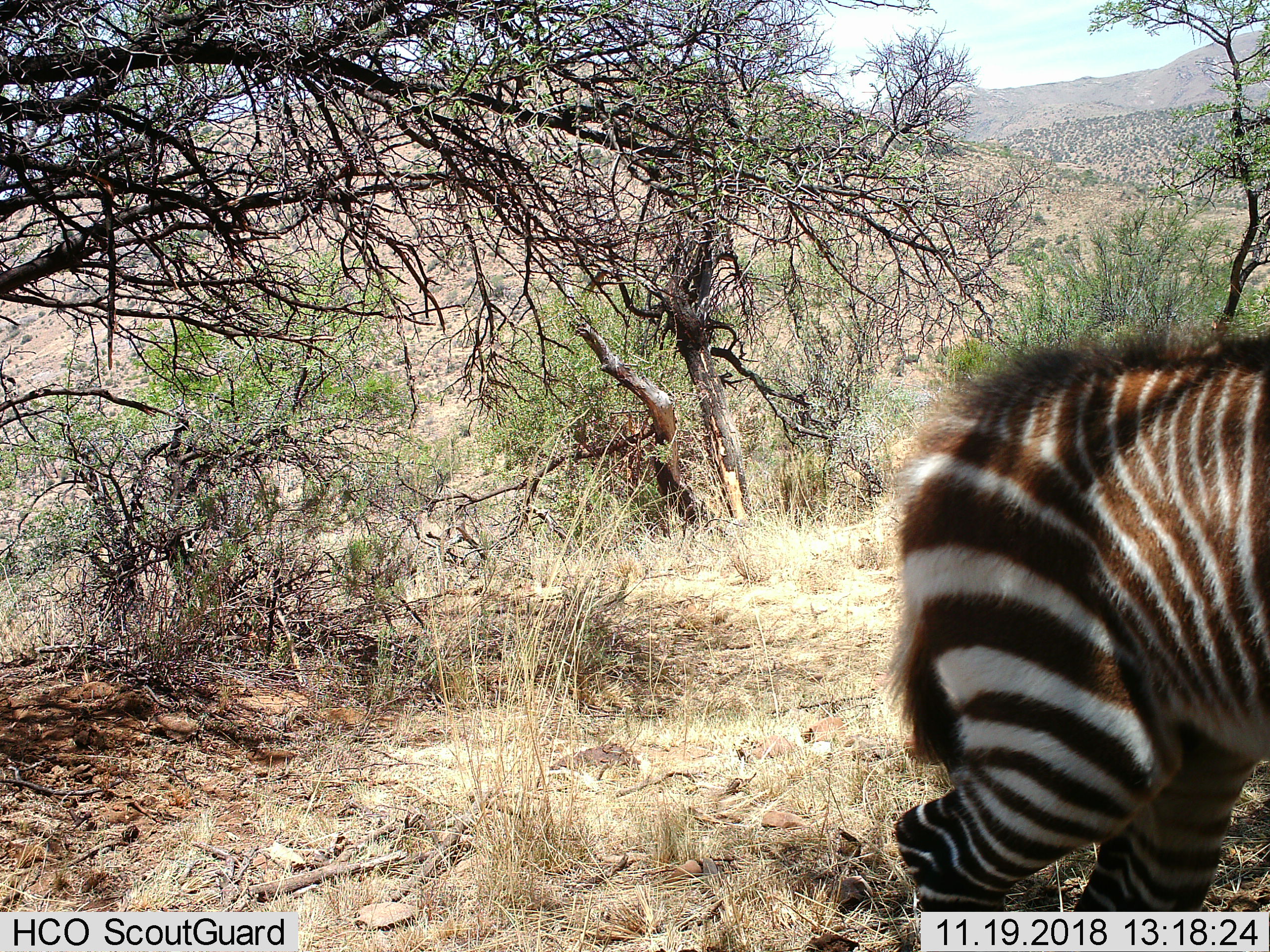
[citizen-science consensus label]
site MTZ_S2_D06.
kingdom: Animalia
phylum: Chordata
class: Mammalia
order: Perissodactyla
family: Equidae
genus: Equus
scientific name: Equus zebra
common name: mountain zebra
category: zebramountain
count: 1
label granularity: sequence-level